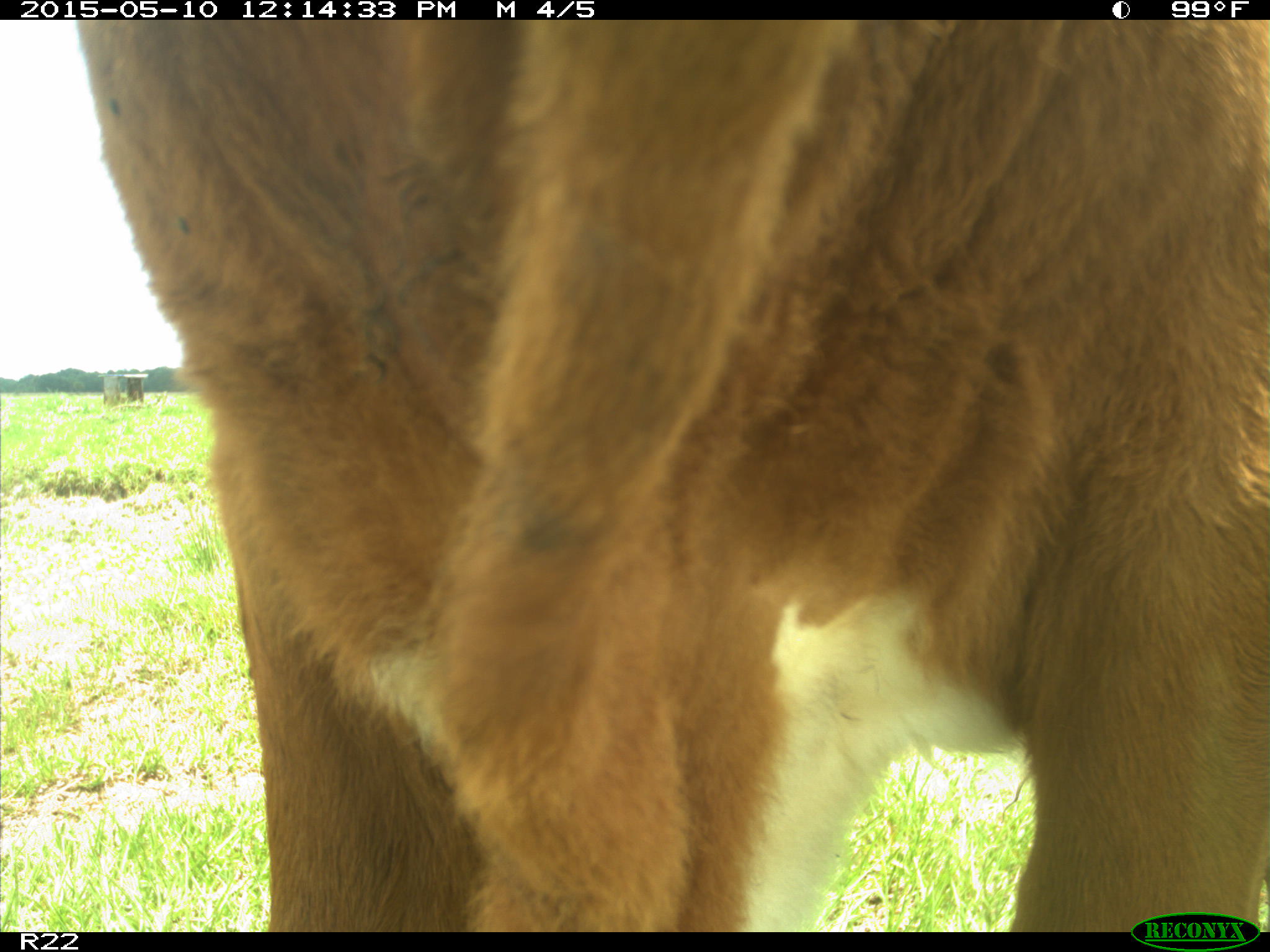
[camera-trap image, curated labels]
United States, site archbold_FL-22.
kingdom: Animalia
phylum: Chordata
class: Mammalia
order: Artiodactyla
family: Bovidae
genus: Bos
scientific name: Bos taurus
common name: domestic cow